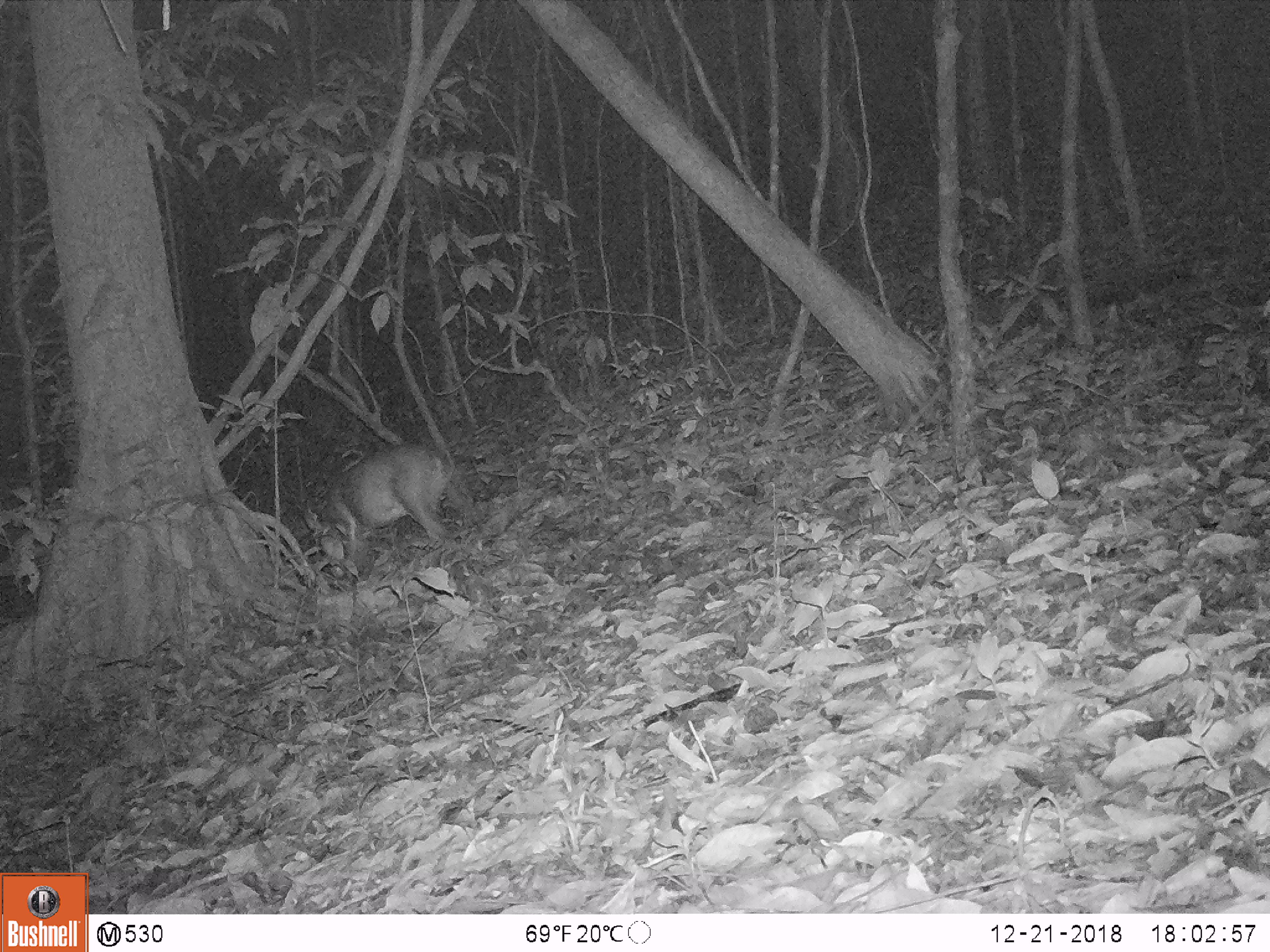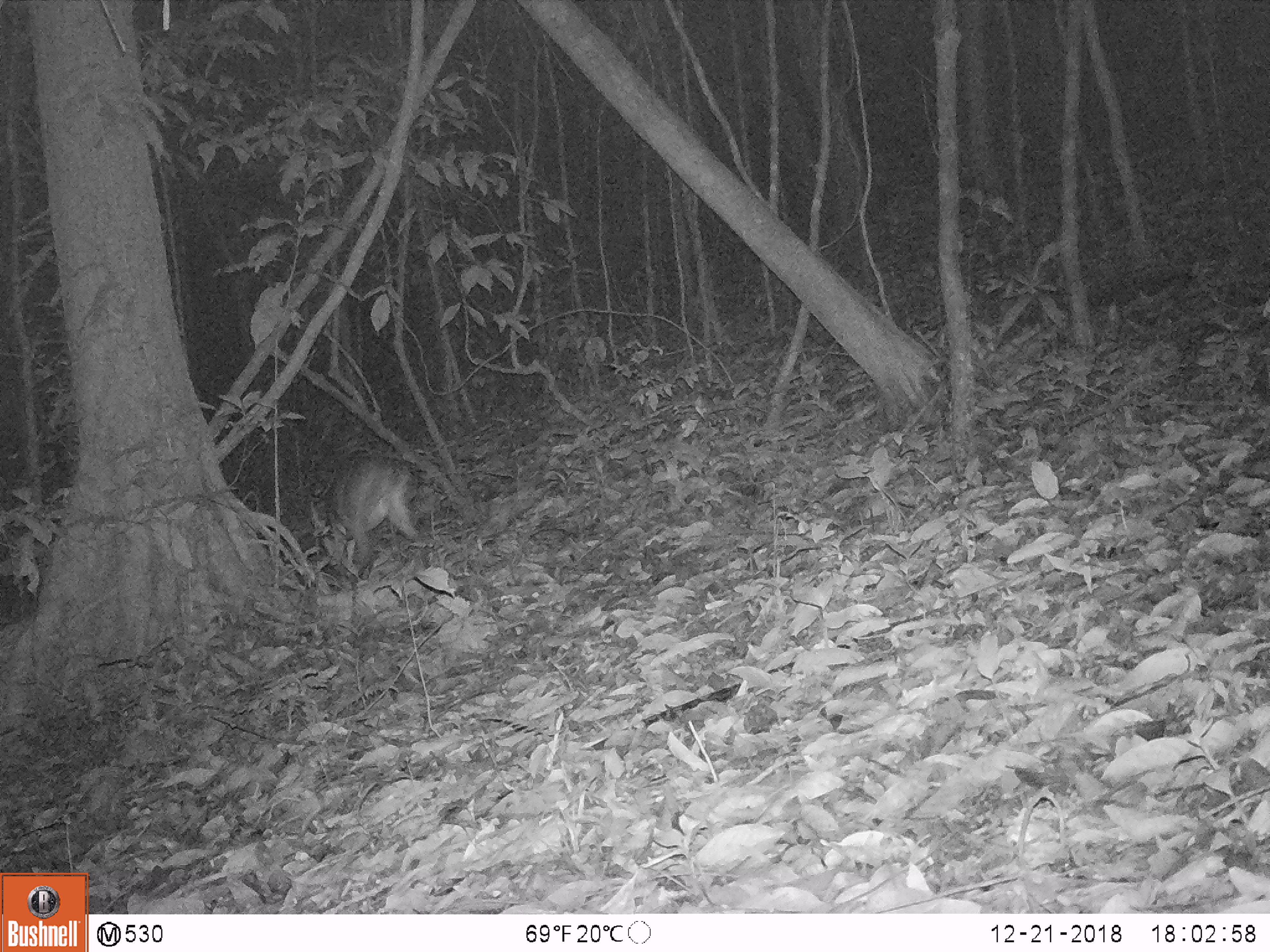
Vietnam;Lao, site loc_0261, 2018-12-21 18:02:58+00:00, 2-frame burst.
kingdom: Animalia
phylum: Chordata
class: Mammalia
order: Artiodactyla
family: Cervidae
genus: Muntiacus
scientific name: Muntiacus vuquangensis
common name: large-antlered muntjac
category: large antlered muntjac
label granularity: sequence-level